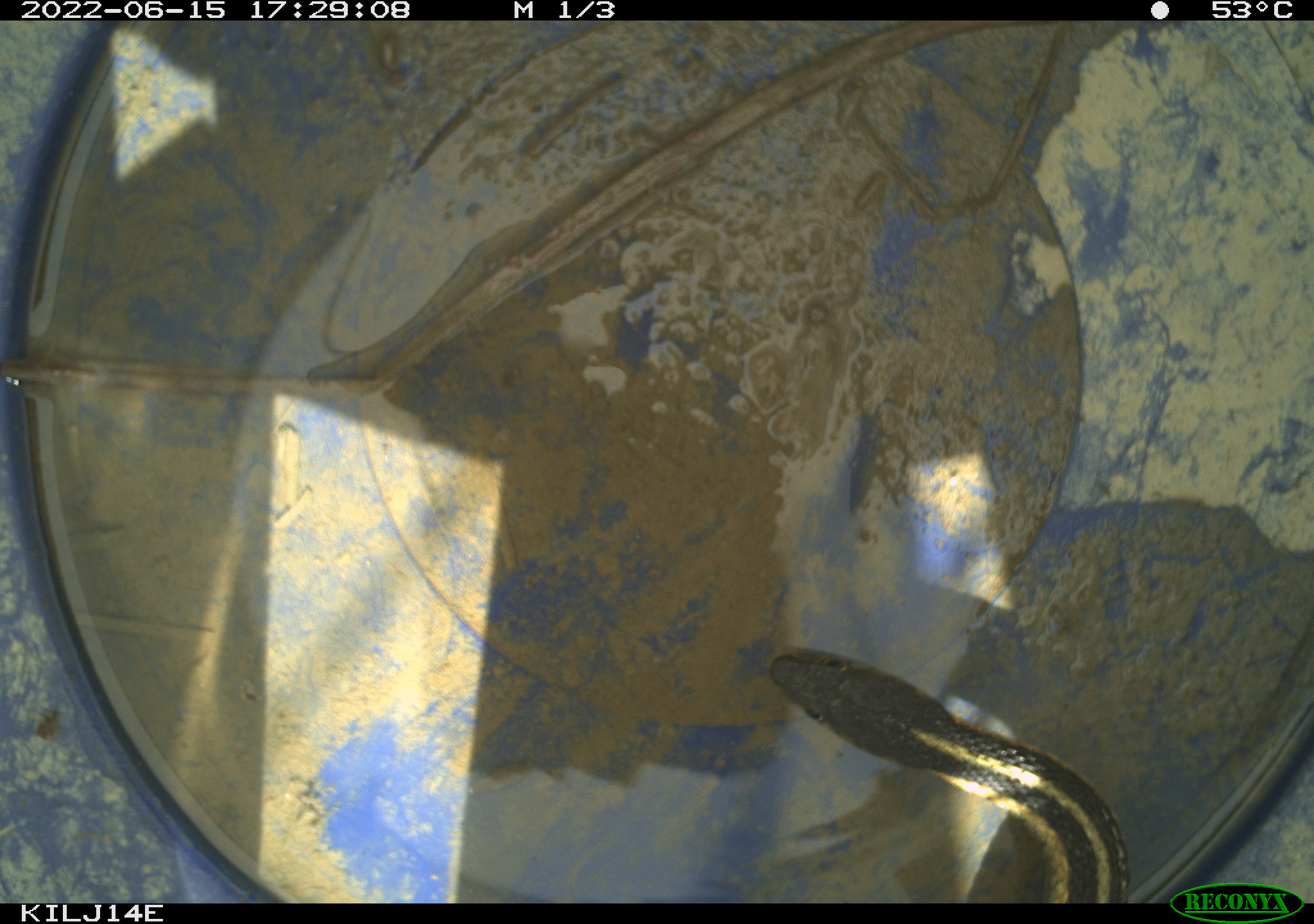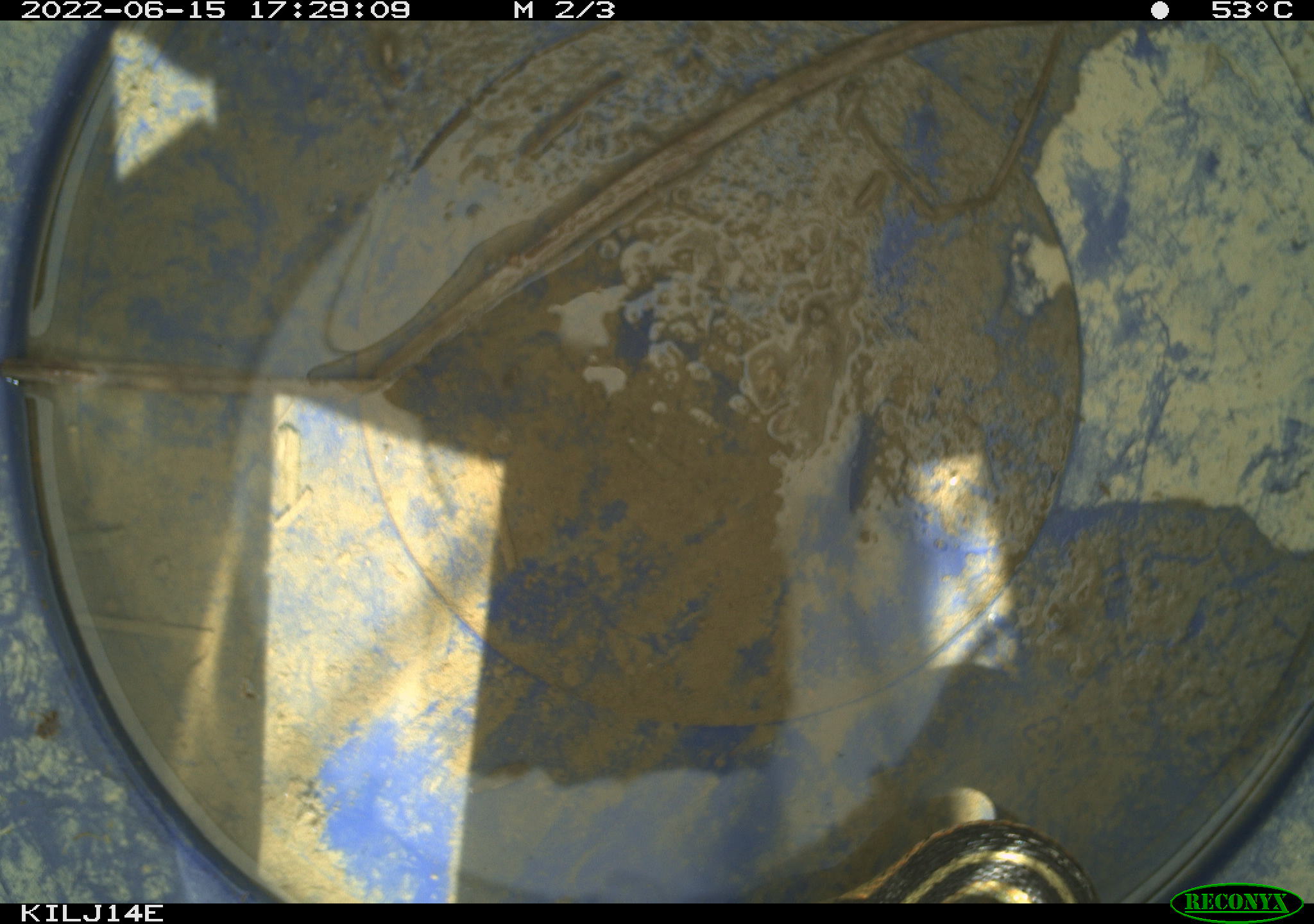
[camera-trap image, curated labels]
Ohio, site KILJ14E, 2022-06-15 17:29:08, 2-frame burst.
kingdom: Animalia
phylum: Chordata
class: Reptilia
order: Squamata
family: Colubridae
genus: Thamnophis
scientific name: Thamnophis sirtalis sirtalis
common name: eastern gartersnake